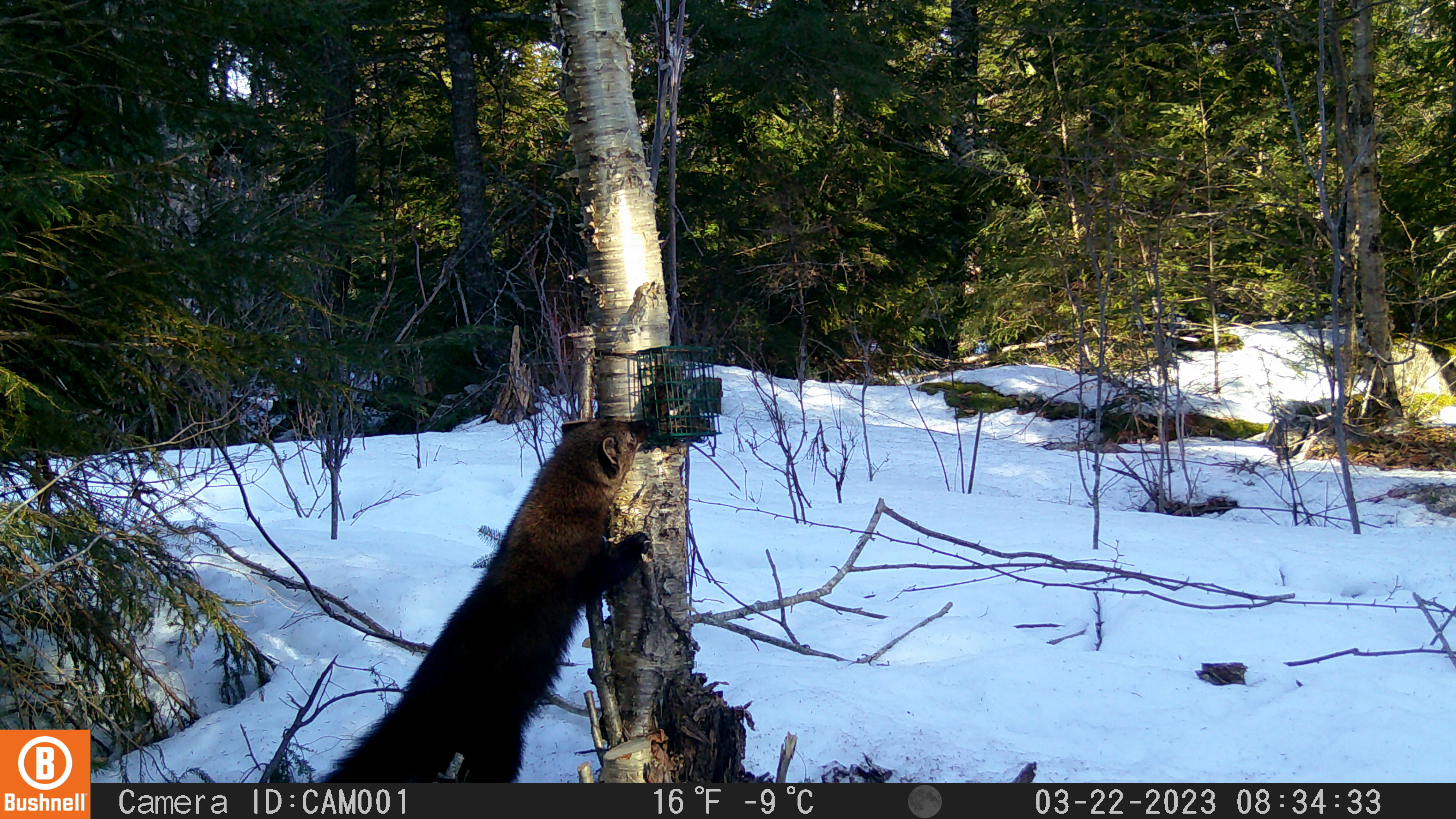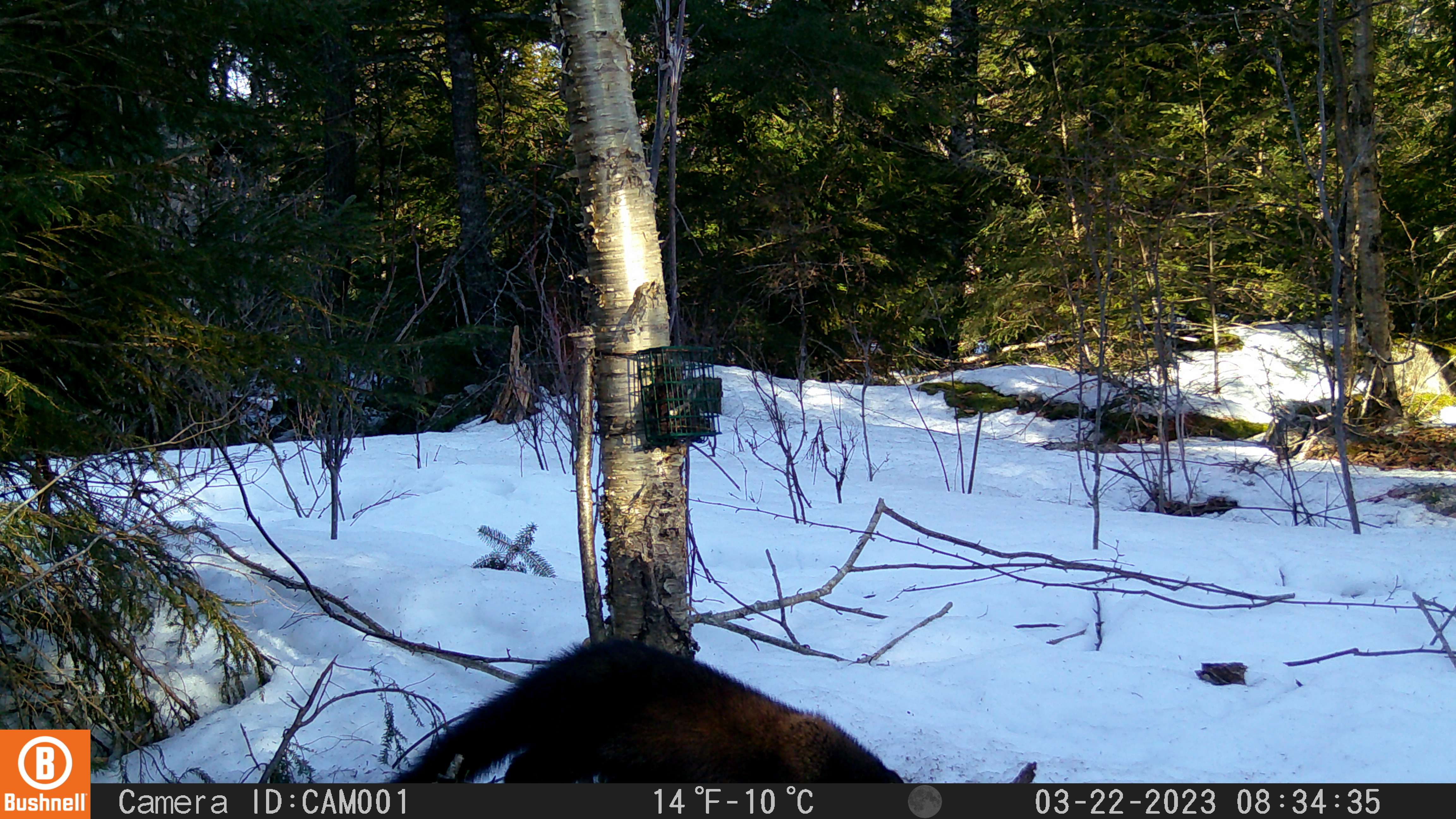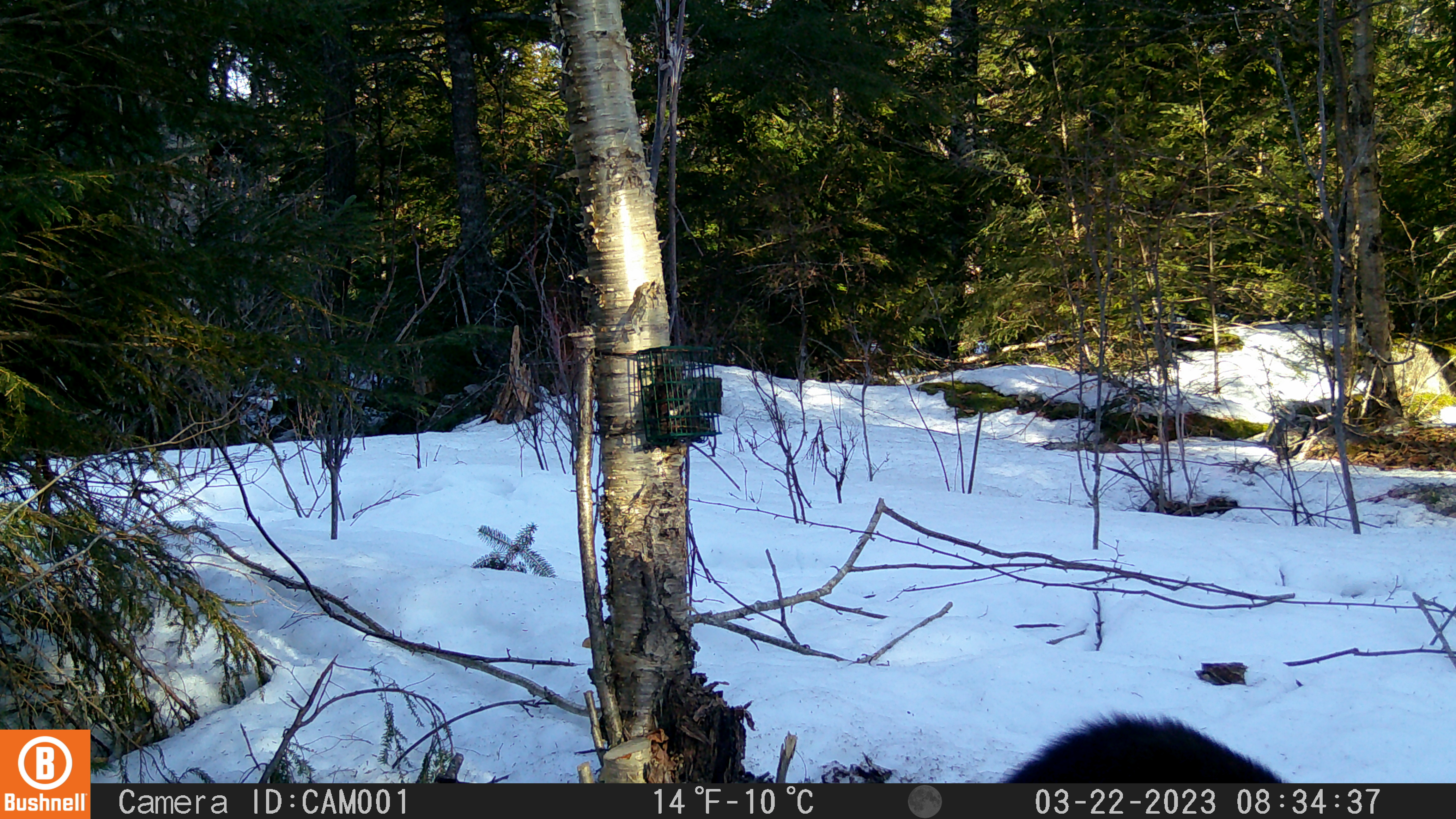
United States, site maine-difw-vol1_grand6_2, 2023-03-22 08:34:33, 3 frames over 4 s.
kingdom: Animalia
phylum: Chordata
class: Mammalia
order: Carnivora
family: Mustelidae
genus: Pekania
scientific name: Pekania pennanti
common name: fisher